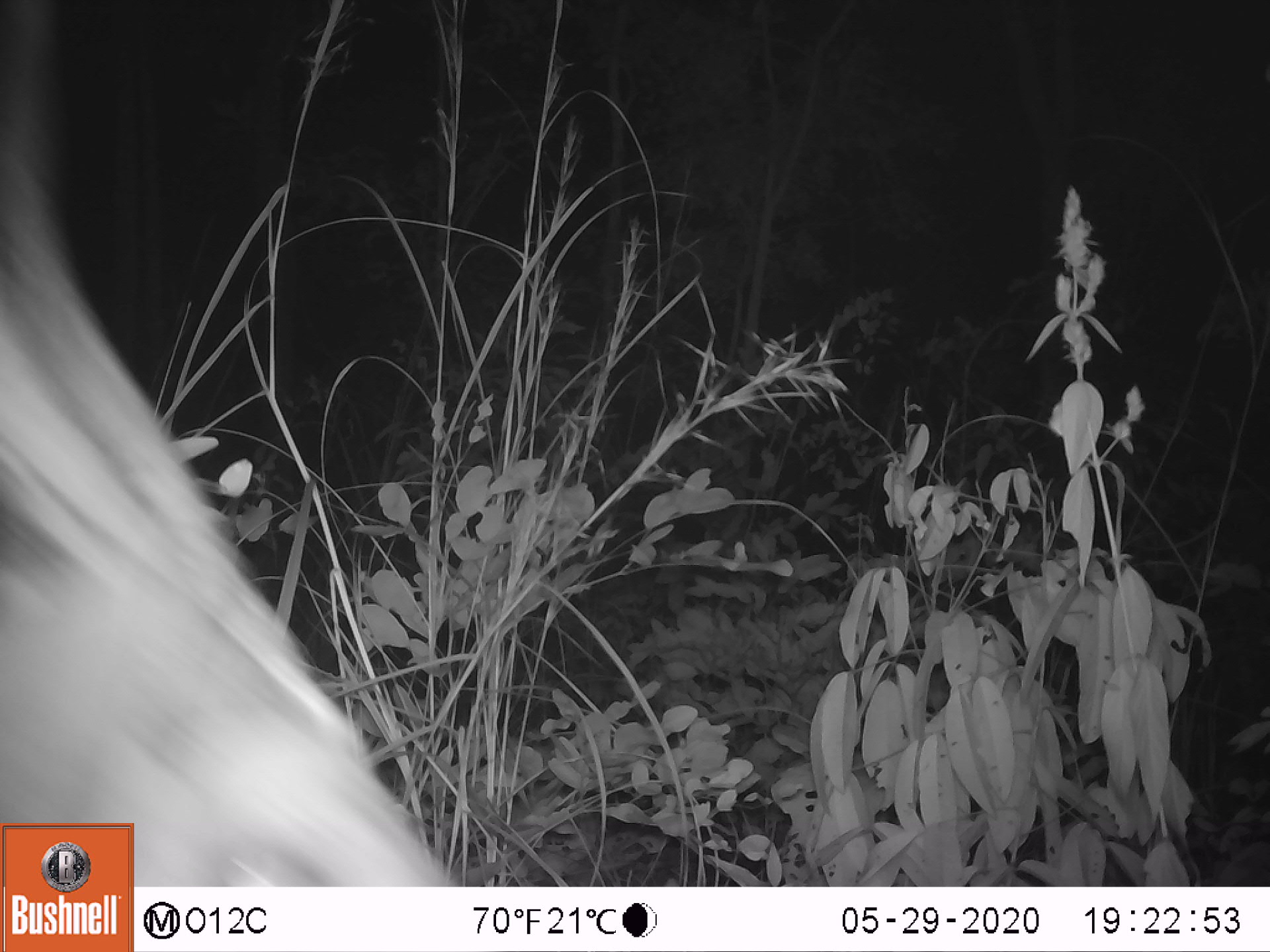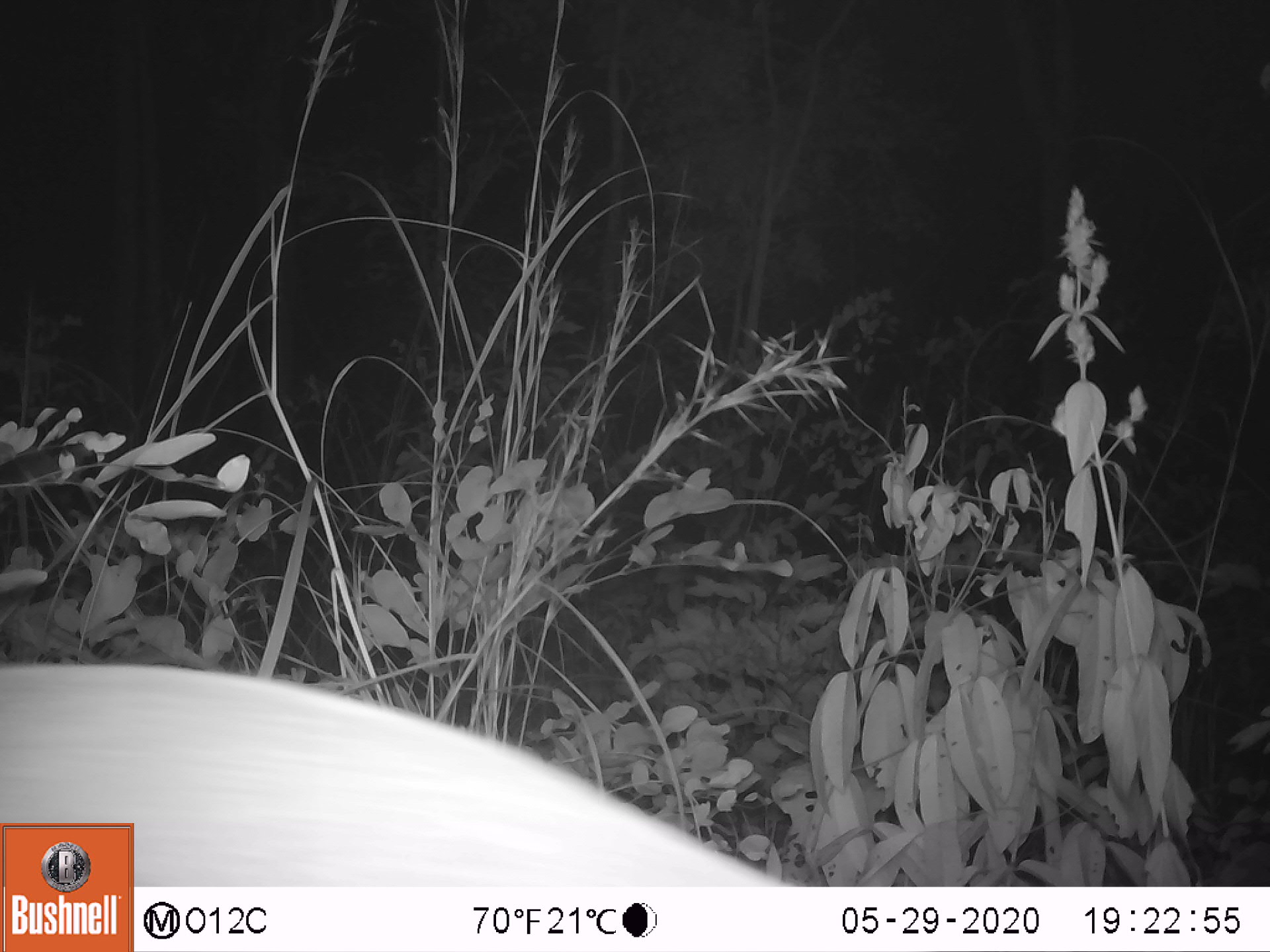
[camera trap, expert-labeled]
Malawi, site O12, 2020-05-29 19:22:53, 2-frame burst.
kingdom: Animalia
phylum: Chordata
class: Mammalia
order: Artiodactyla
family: Bovidae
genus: Tragelaphus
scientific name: Tragelaphus sylvaticus sylvaticus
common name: cape bushbuck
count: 1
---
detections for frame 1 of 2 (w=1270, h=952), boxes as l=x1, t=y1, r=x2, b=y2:
cape bushbuck: l=3, t=7, r=433, b=819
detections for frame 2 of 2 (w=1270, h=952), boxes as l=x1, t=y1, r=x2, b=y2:
cape bushbuck: l=0, t=661, r=648, b=819